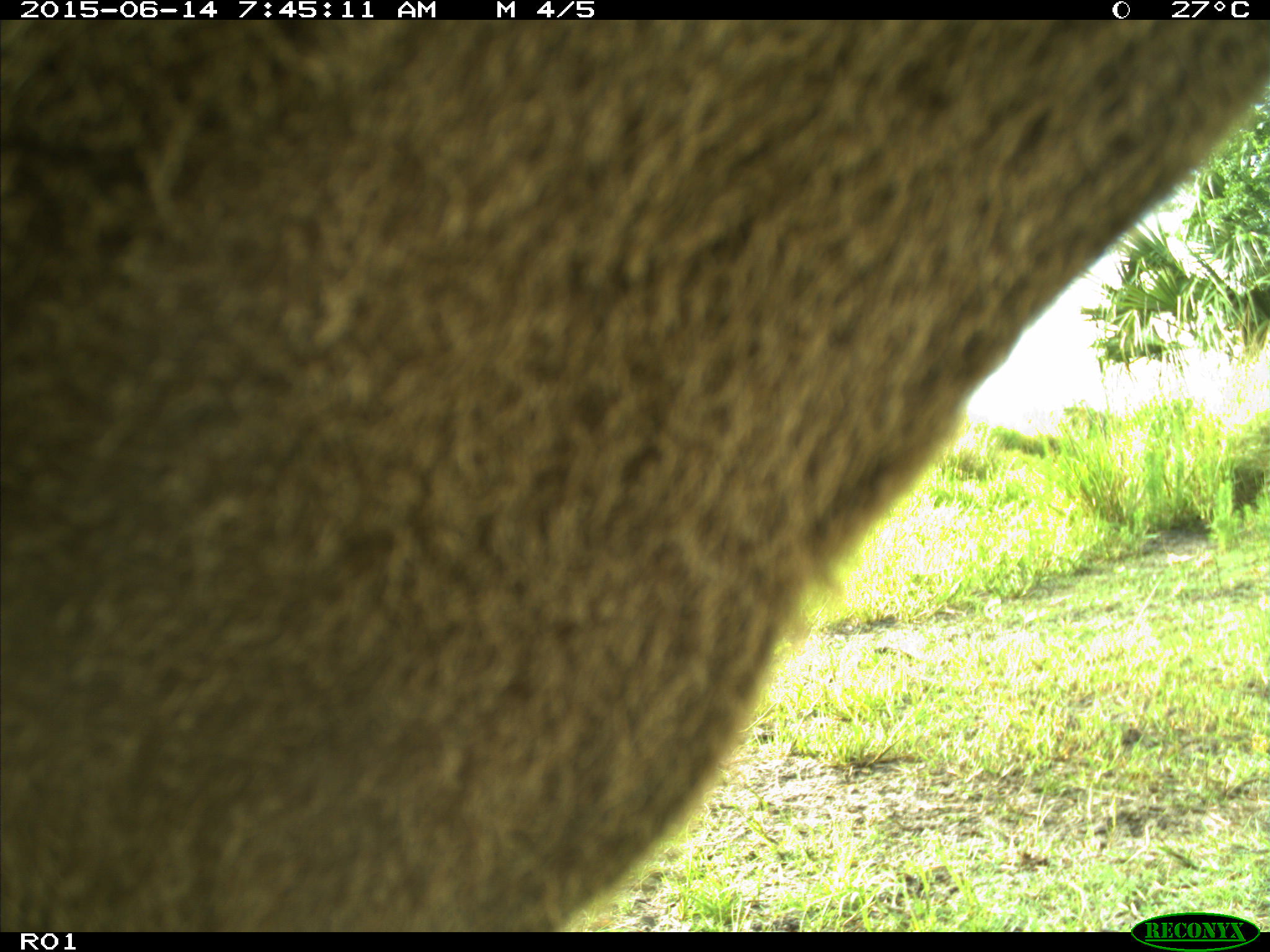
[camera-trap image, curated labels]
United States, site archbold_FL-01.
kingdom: Animalia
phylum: Chordata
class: Mammalia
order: Artiodactyla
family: Bovidae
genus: Bos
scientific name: Bos taurus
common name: domestic cow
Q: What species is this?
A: Bos taurus (domestic cow).